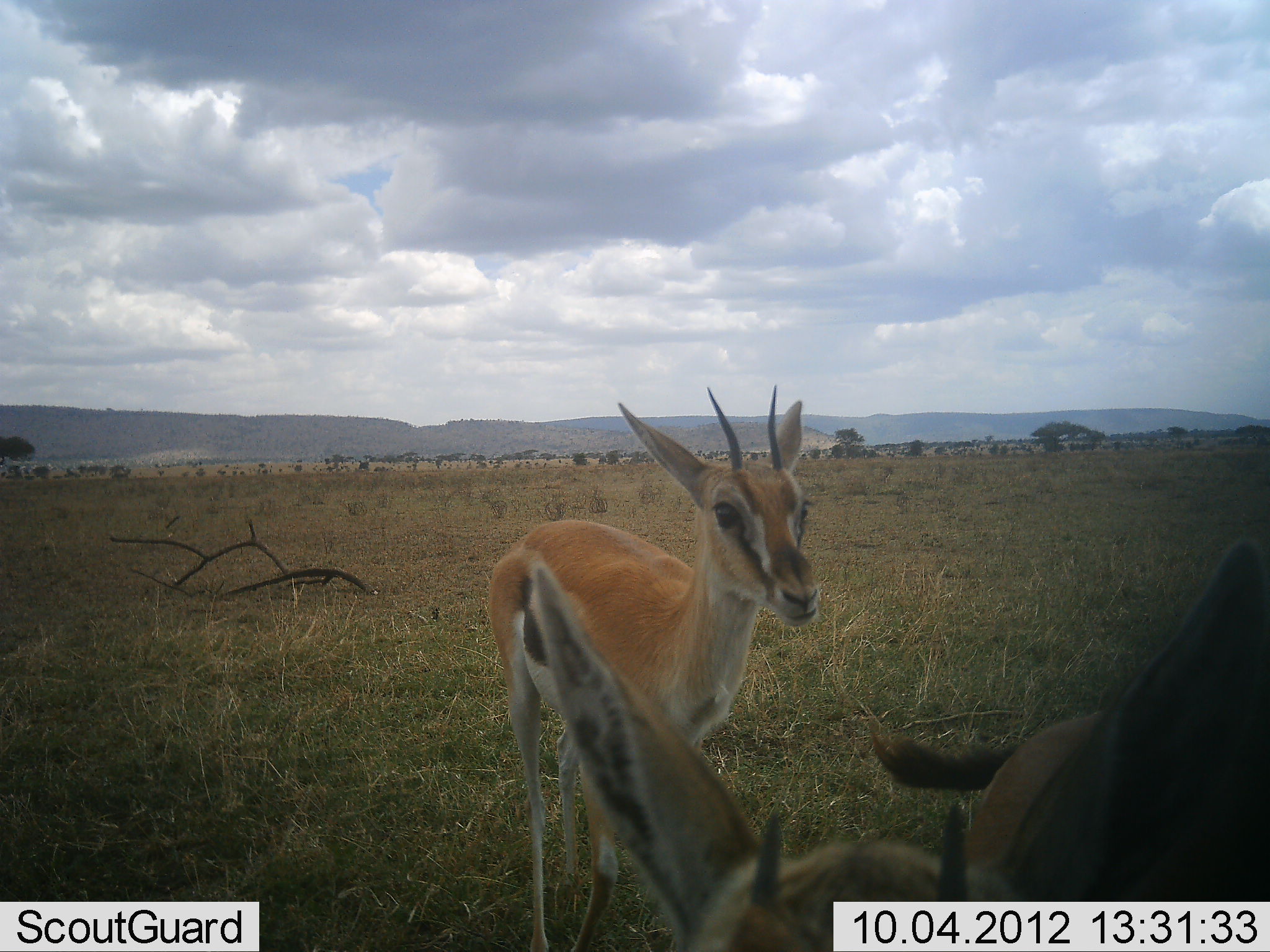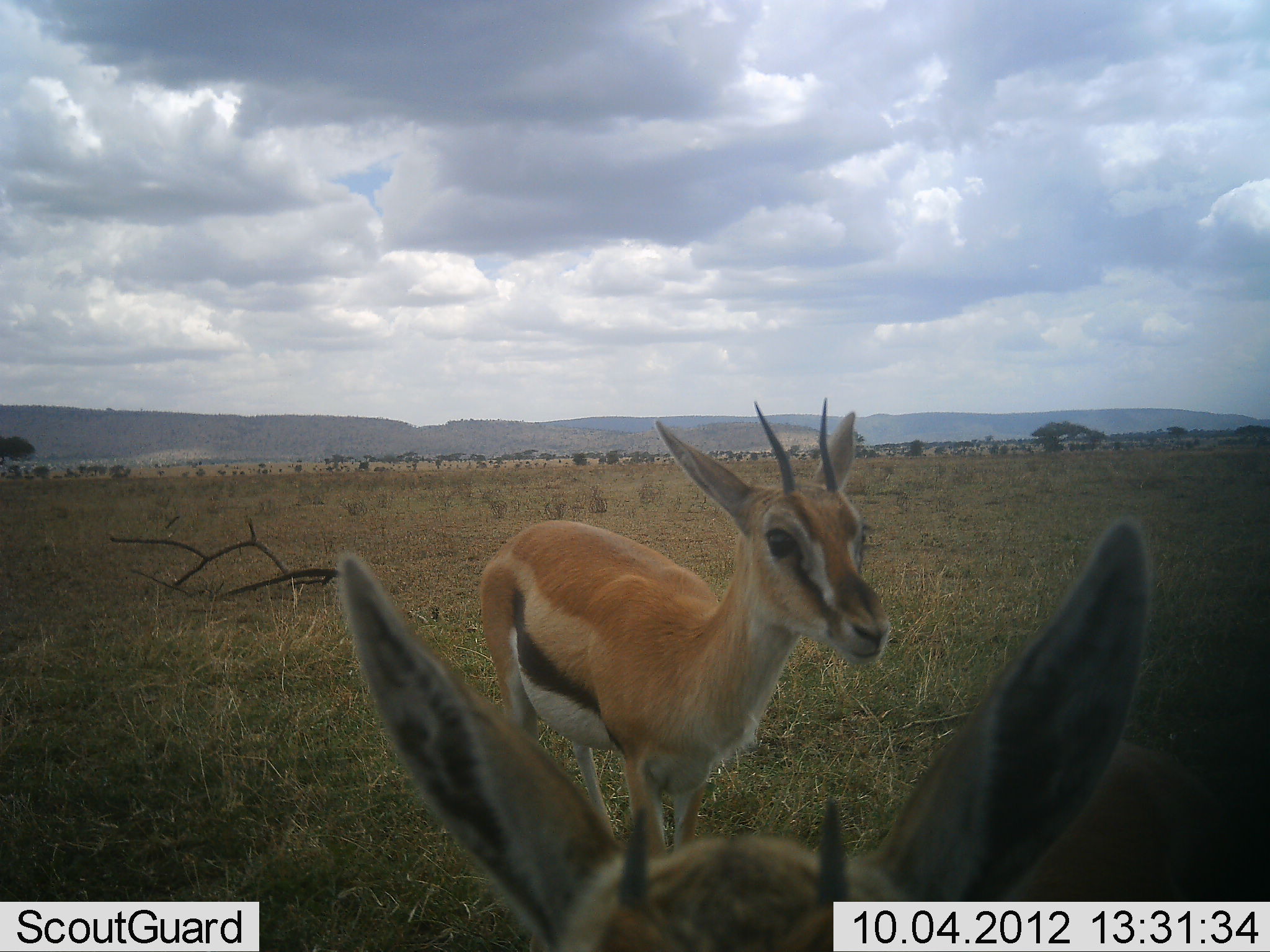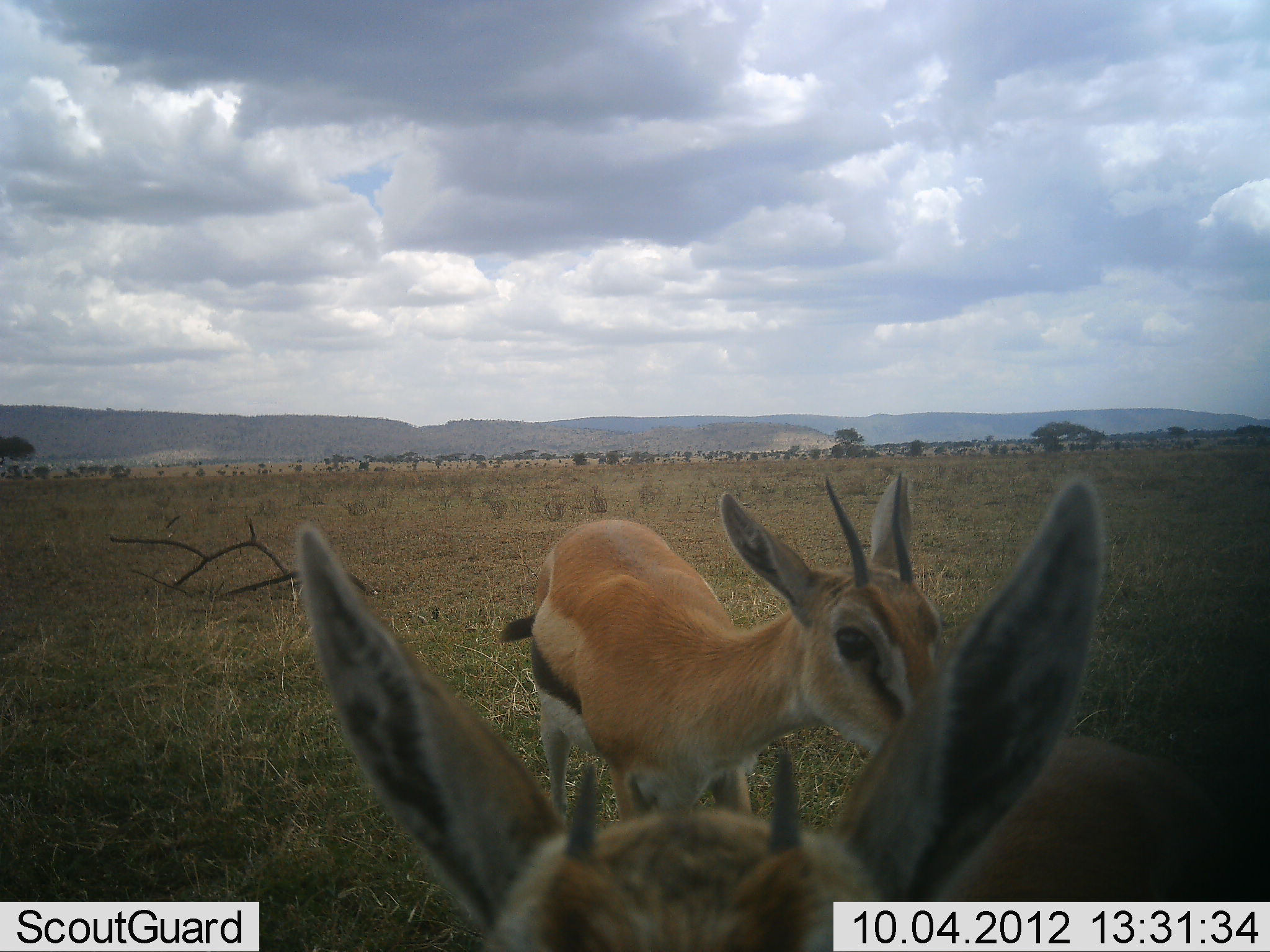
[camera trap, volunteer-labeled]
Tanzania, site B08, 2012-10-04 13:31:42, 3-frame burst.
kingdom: Animalia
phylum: Chordata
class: Mammalia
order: Artiodactyla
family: Bovidae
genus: Eudorcas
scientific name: Eudorcas thomsonii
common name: thomson's gazelle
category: gazellethomsons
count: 2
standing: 60%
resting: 0%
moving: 50%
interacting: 10%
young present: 0%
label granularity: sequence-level